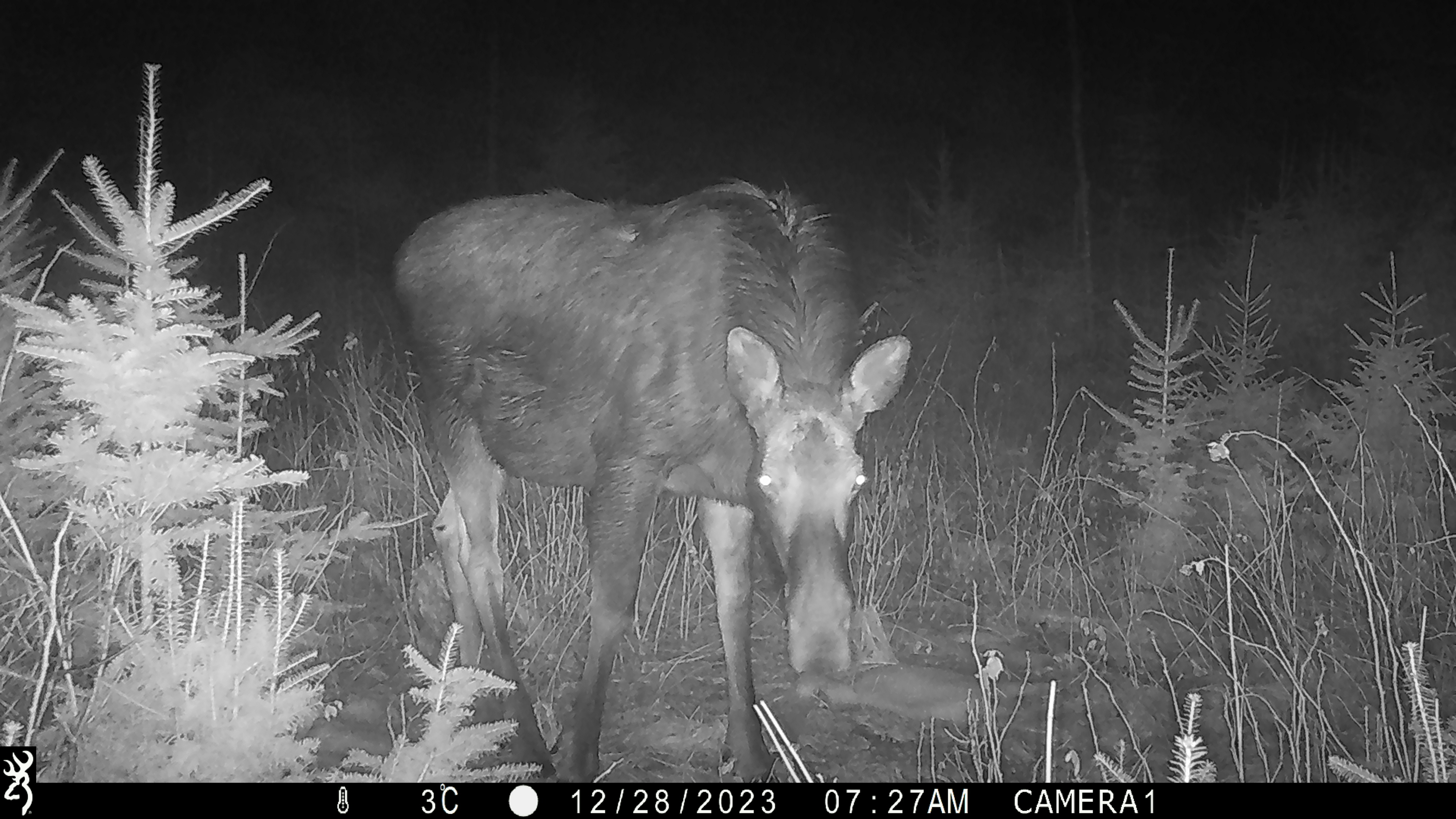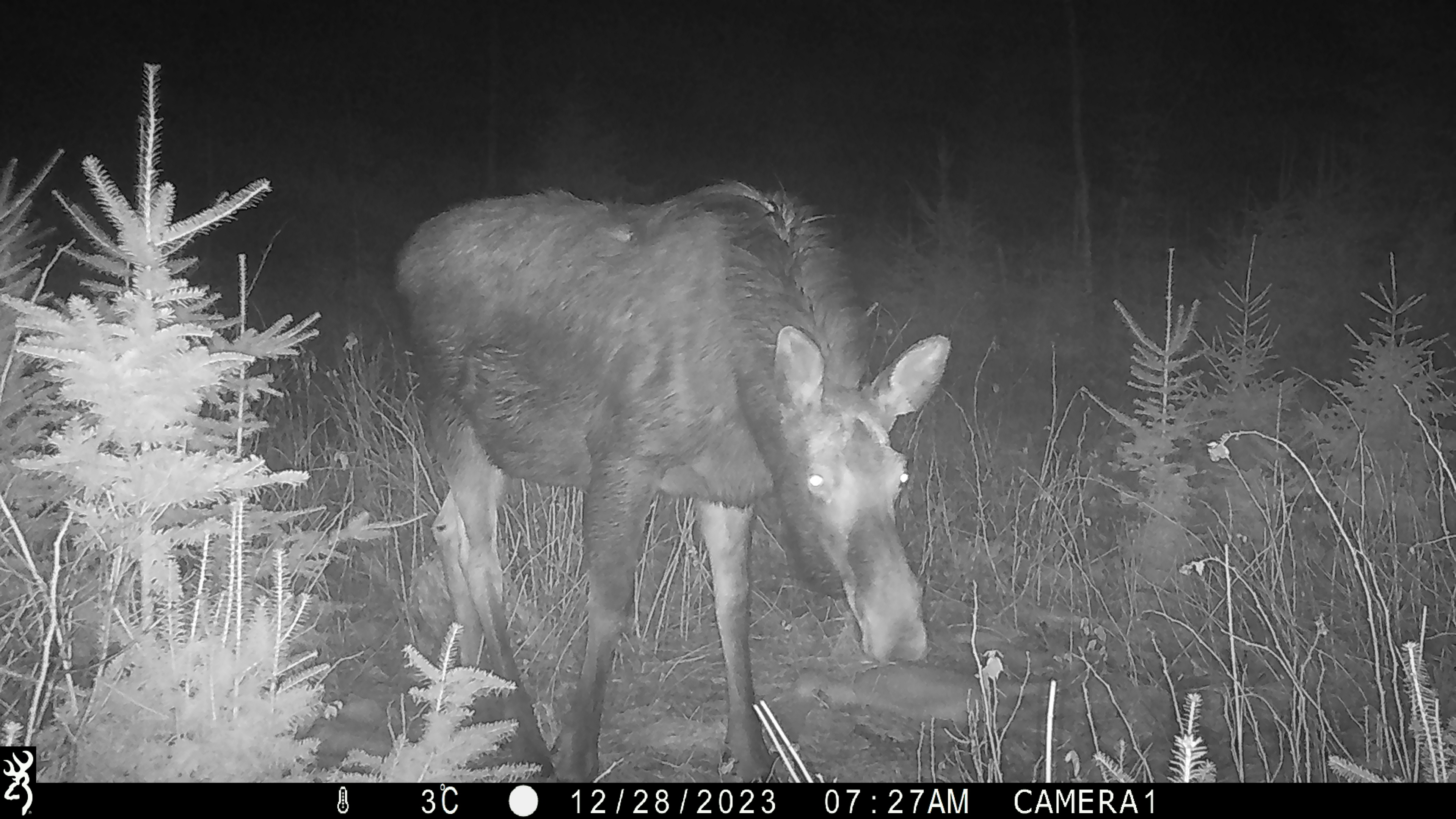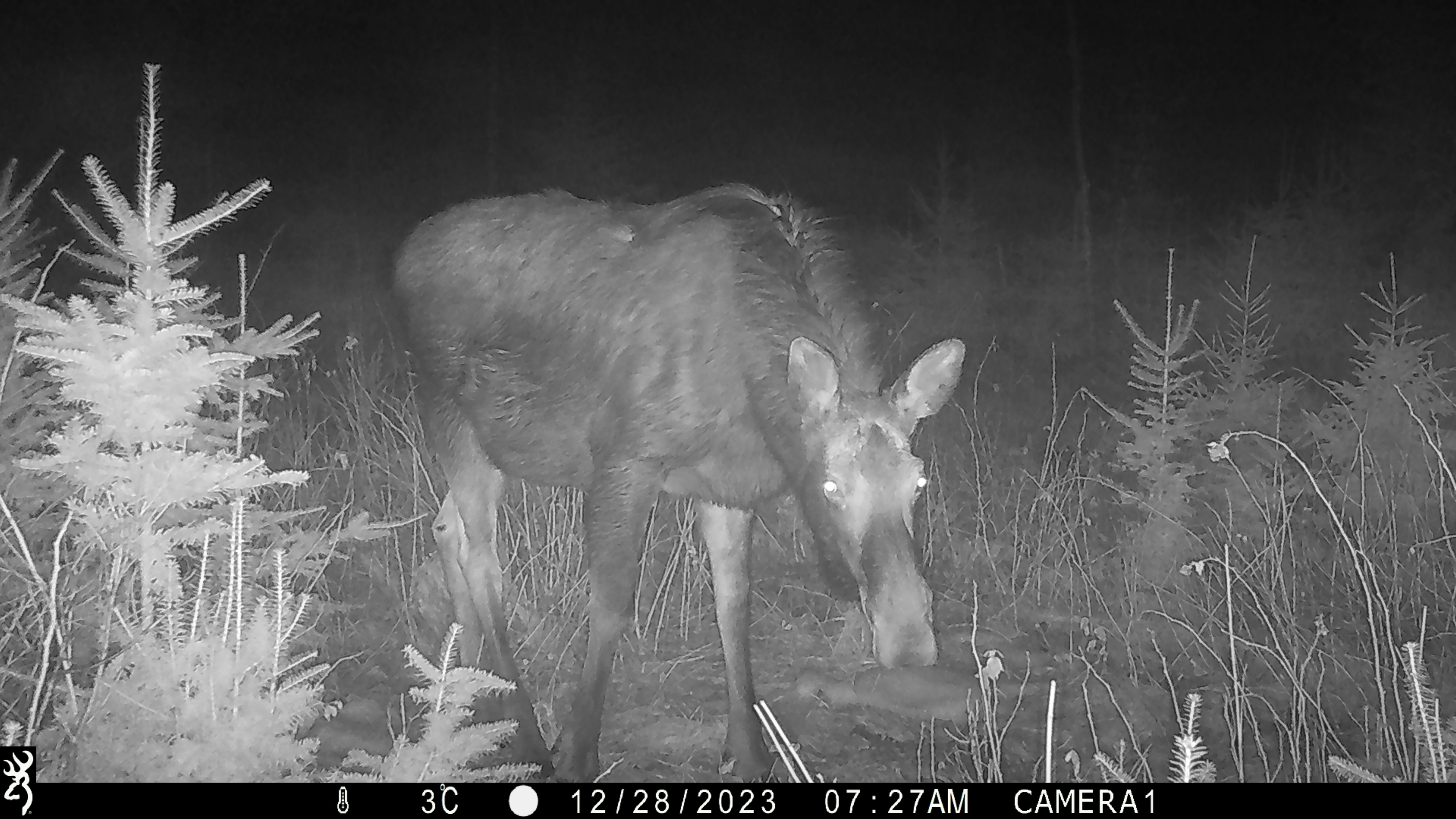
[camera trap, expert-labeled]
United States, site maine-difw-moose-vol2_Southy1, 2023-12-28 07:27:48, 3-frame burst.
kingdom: Animalia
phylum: Chordata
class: Mammalia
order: Artiodactyla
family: Cervidae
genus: Alces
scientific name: Alces alces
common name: moose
Moose (Alces alces).